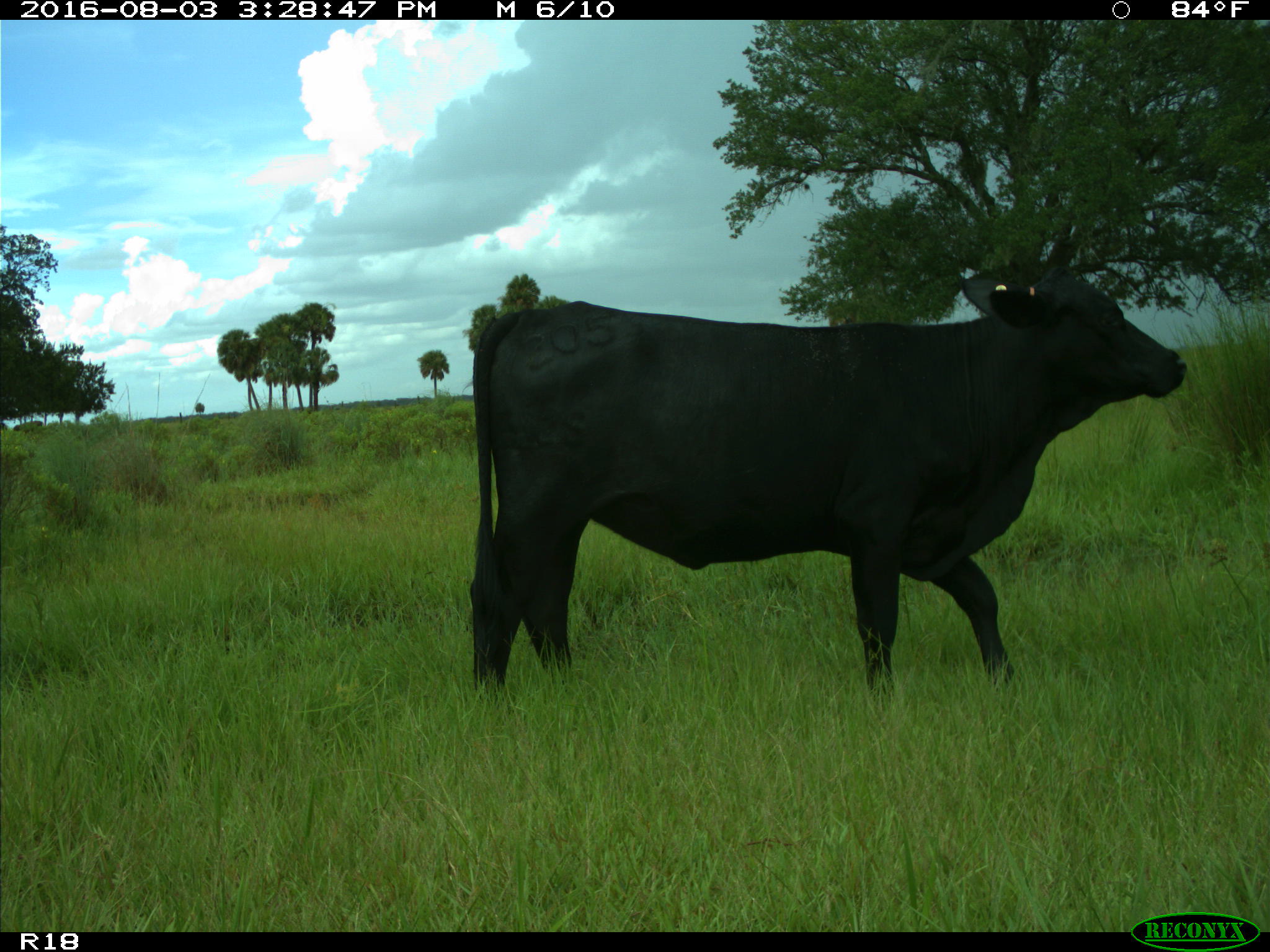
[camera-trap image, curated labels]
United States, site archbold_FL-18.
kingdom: Animalia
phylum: Chordata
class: Mammalia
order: Artiodactyla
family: Bovidae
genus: Bos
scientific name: Bos taurus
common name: domestic cow